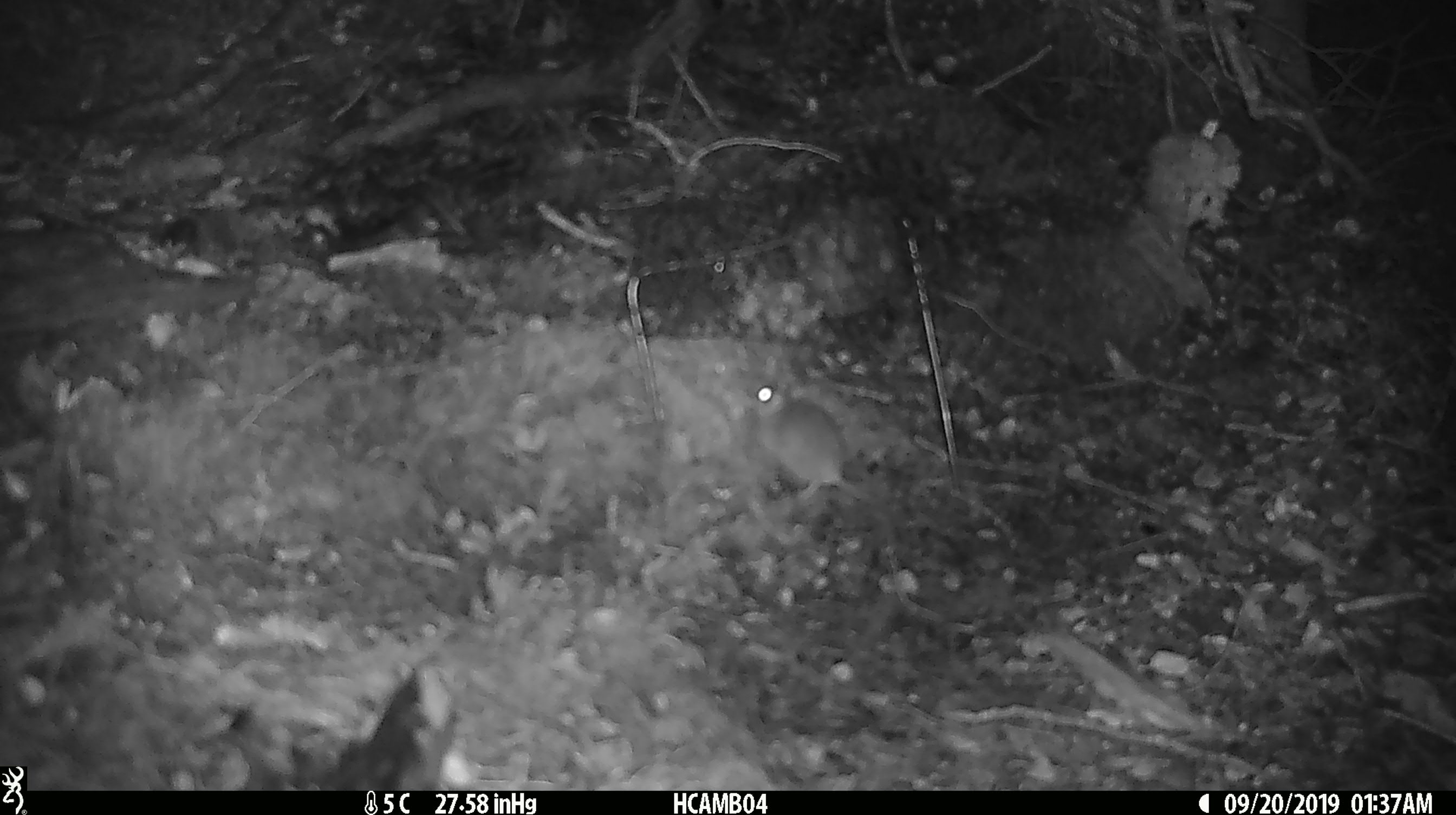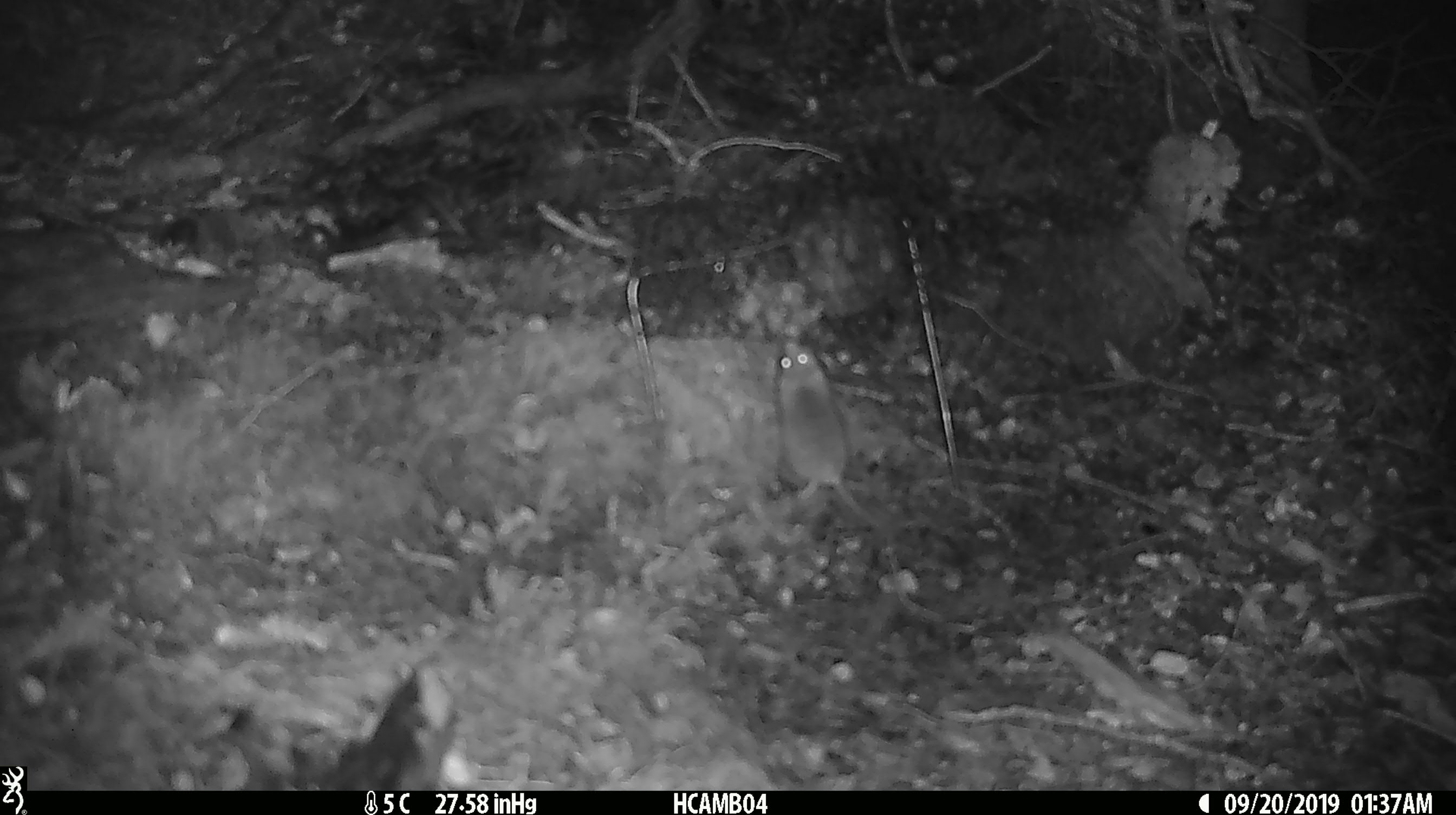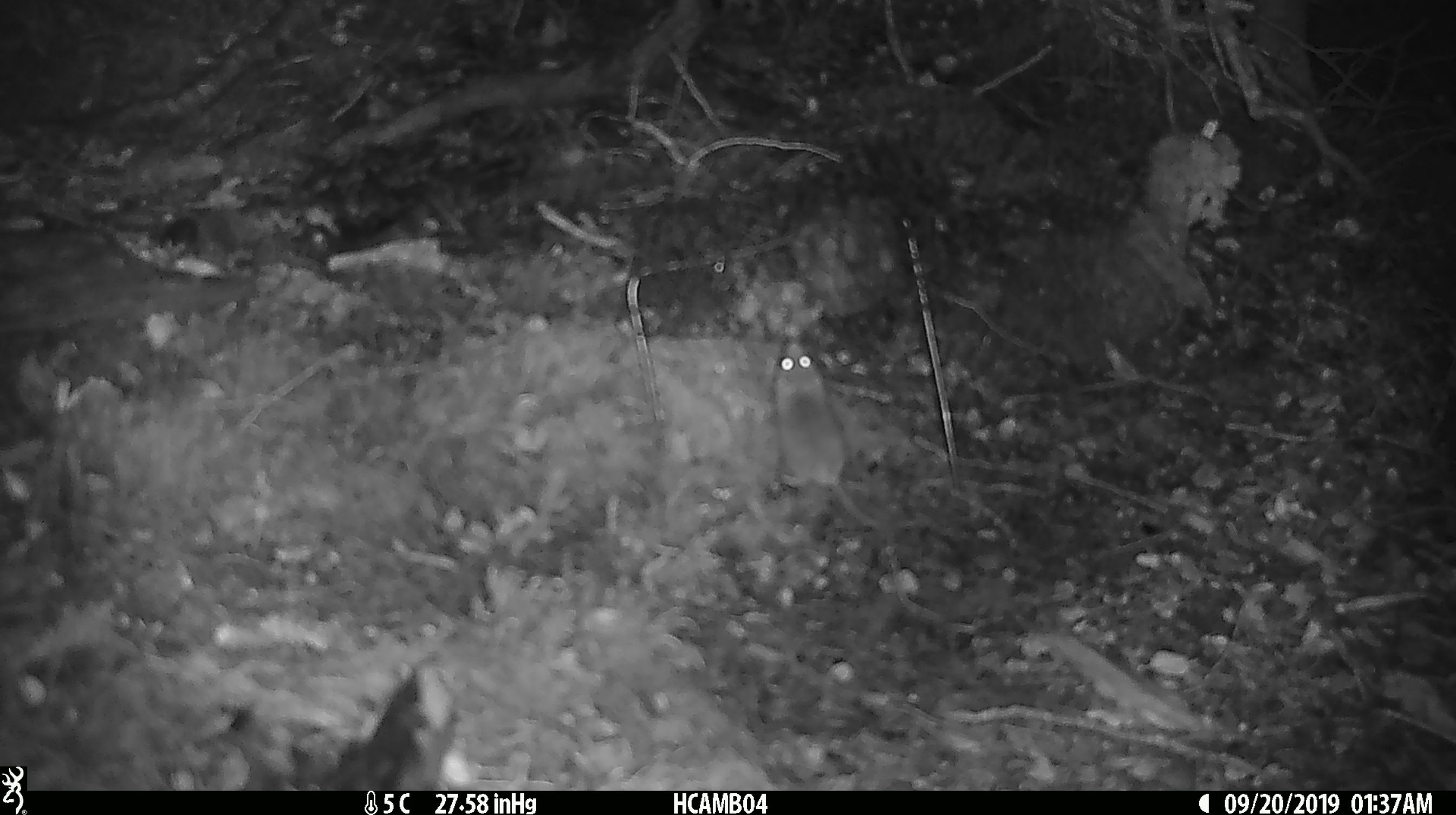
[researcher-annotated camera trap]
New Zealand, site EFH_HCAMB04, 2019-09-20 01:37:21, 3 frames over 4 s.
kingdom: Animalia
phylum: Chordata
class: Mammalia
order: Rodentia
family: Muridae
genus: Mus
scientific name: Mus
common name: mouse